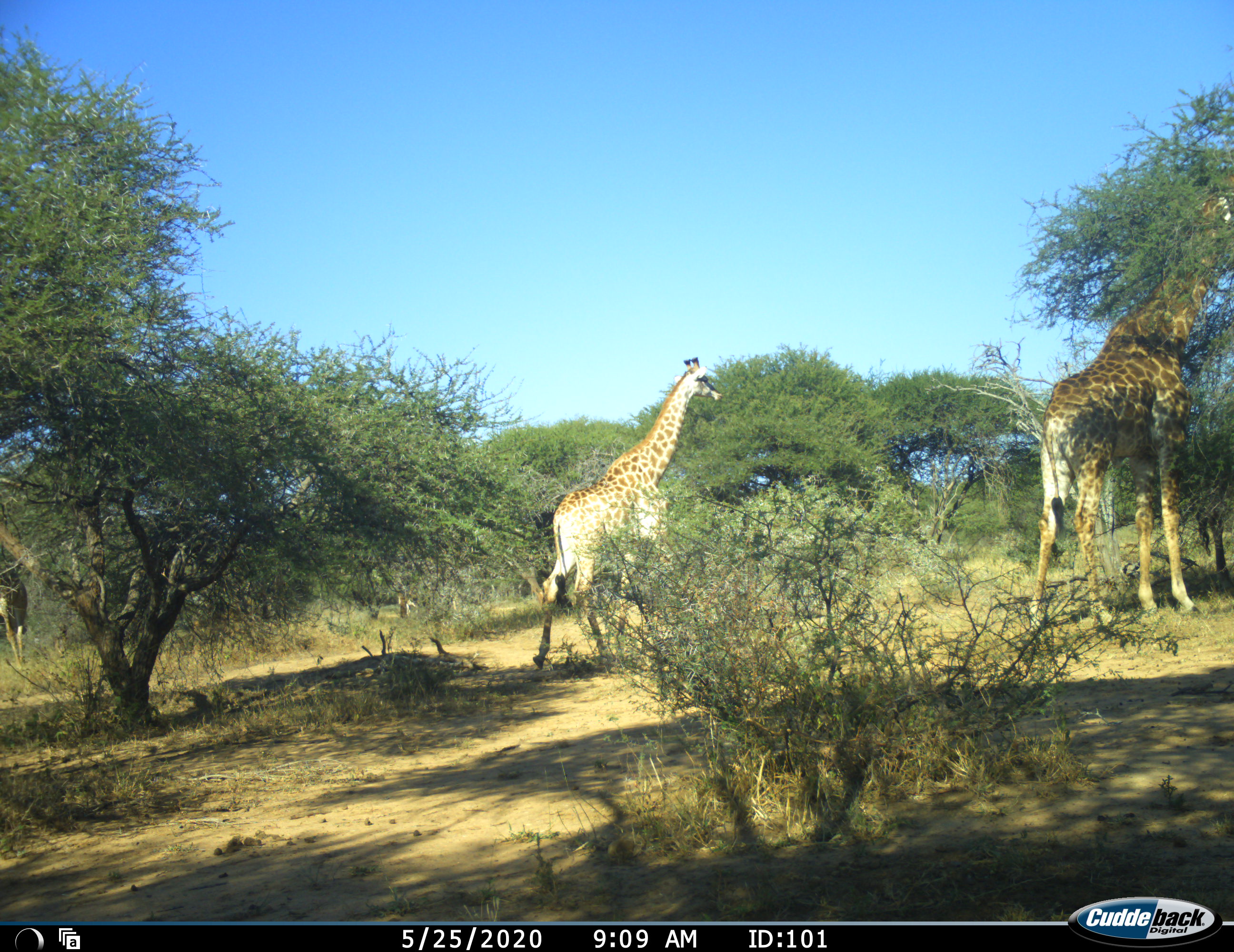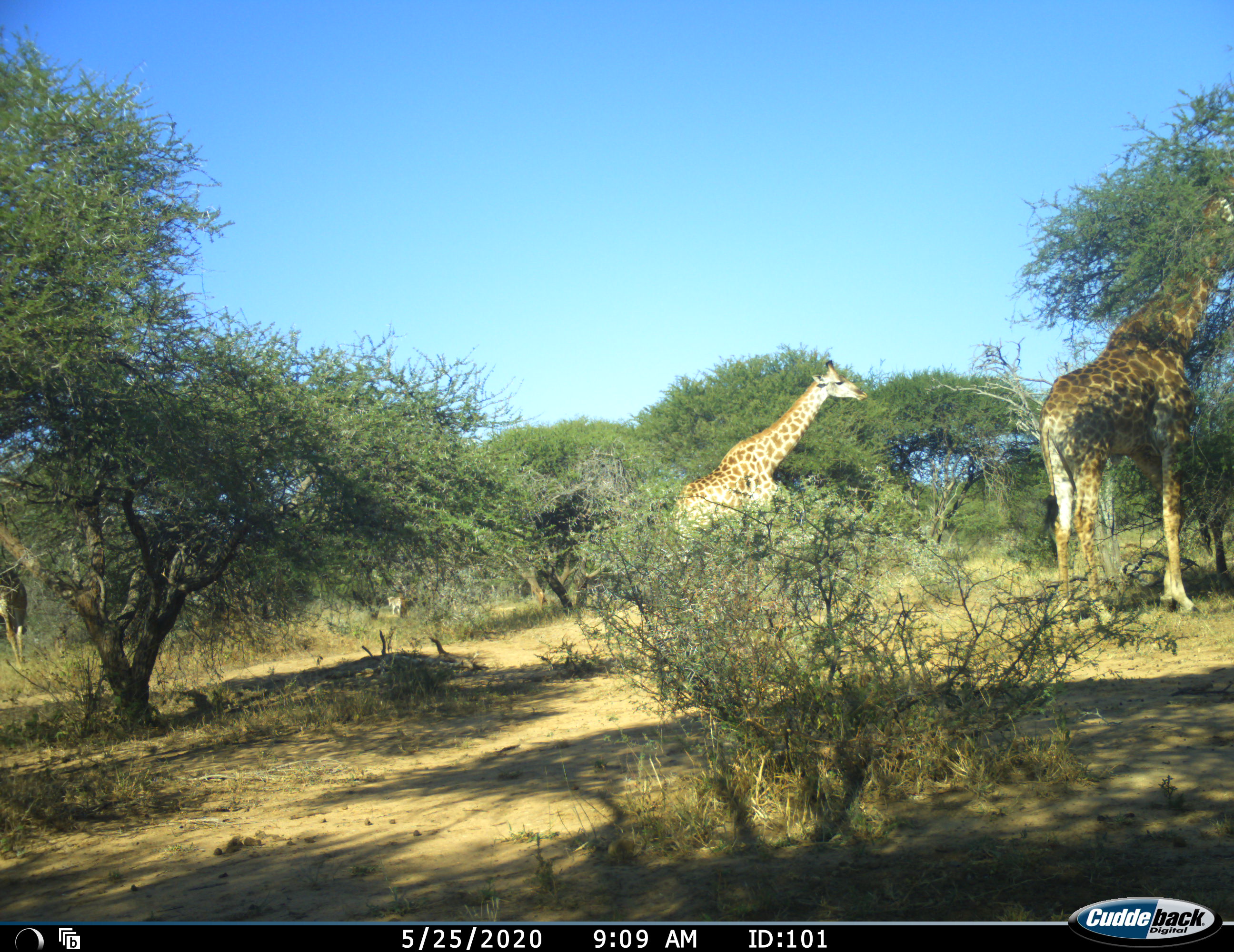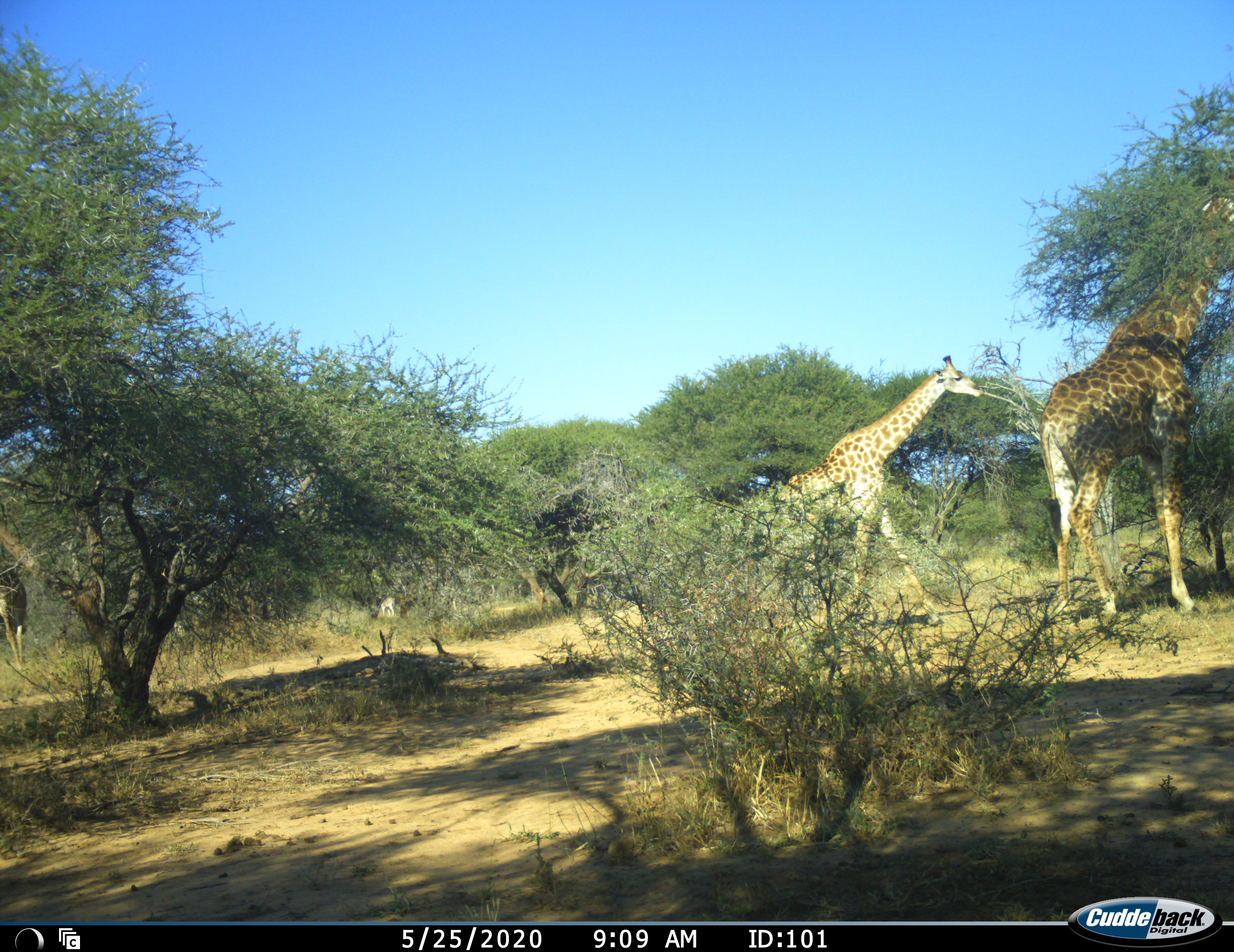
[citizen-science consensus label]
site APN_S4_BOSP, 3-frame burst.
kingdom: Animalia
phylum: Chordata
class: Mammalia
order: Artiodactyla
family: Giraffidae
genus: Giraffa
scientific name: Giraffa camelopardalis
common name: giraffe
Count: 2.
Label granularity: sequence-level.